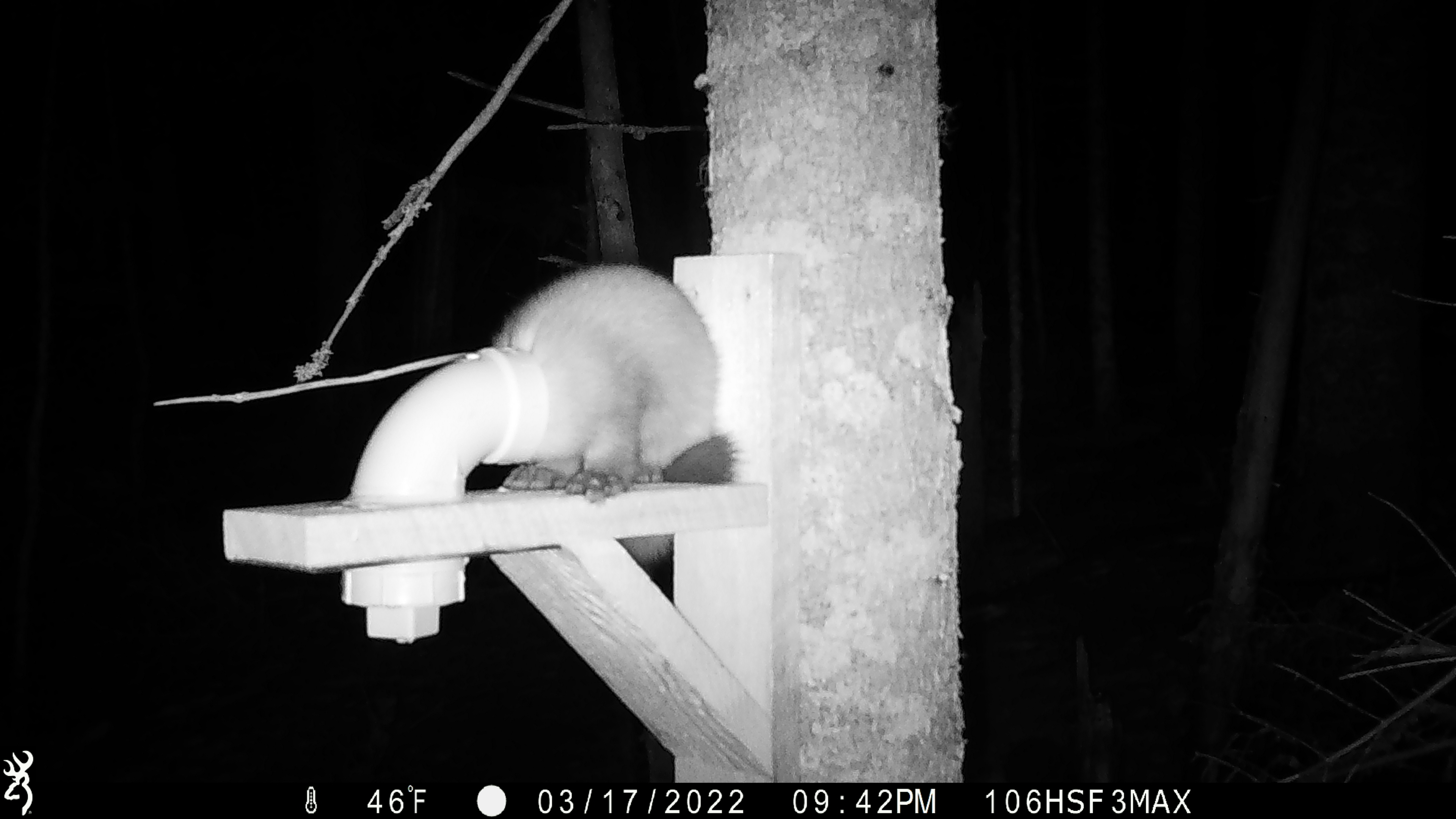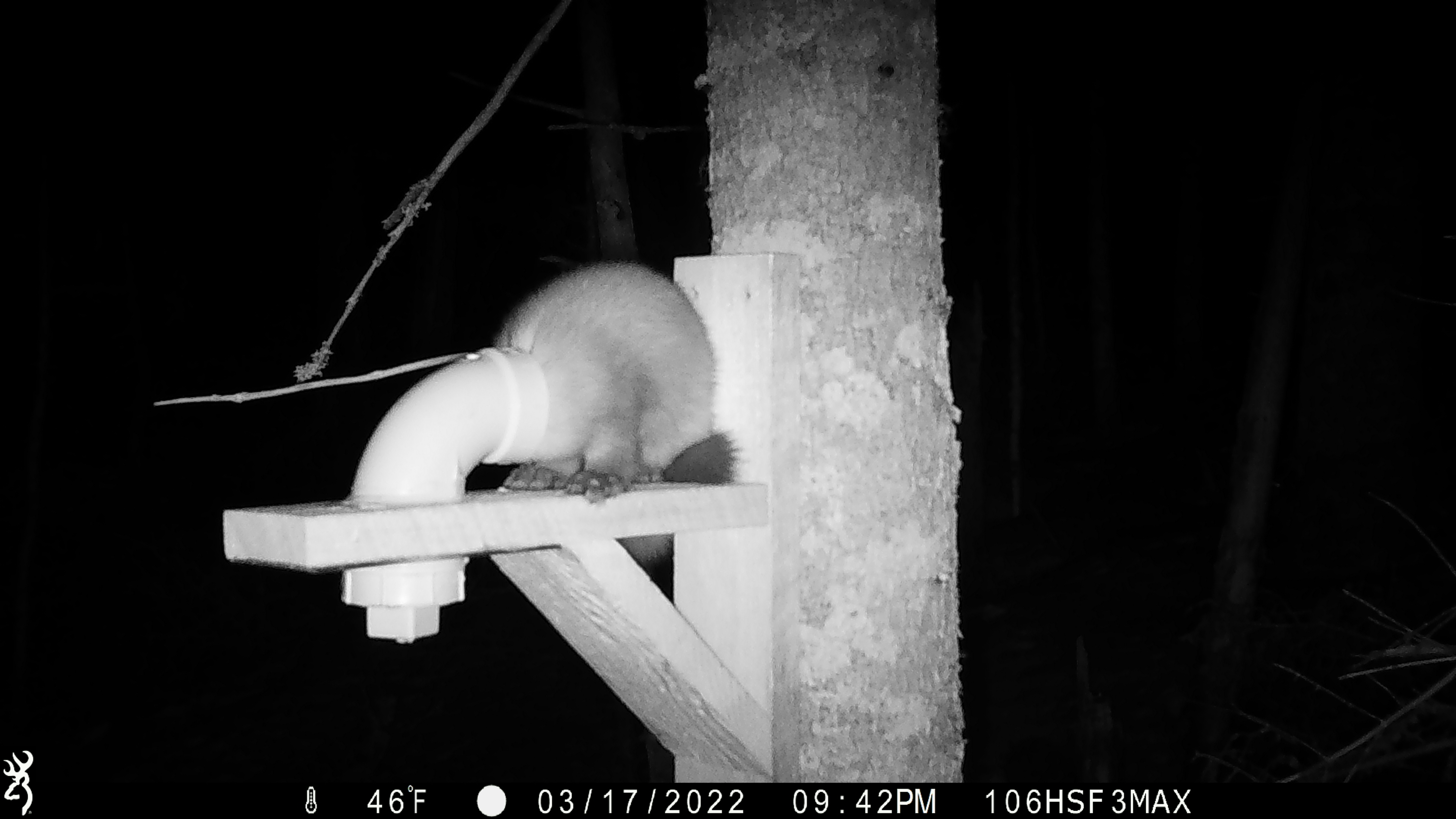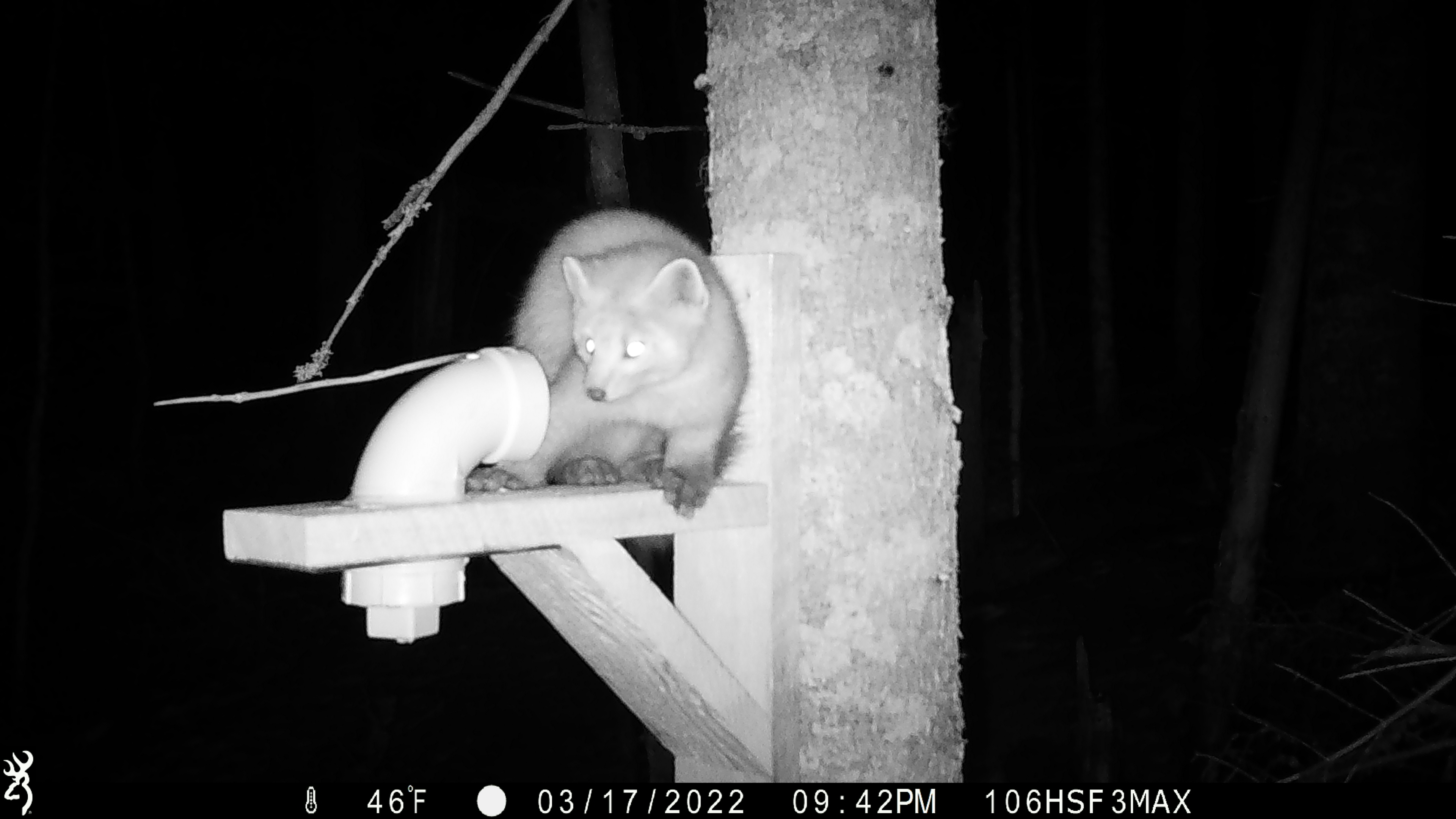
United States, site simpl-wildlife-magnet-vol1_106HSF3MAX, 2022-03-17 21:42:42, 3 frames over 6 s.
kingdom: Animalia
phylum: Chordata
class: Mammalia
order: Carnivora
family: Mustelidae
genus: Martes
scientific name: Martes americana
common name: american marten